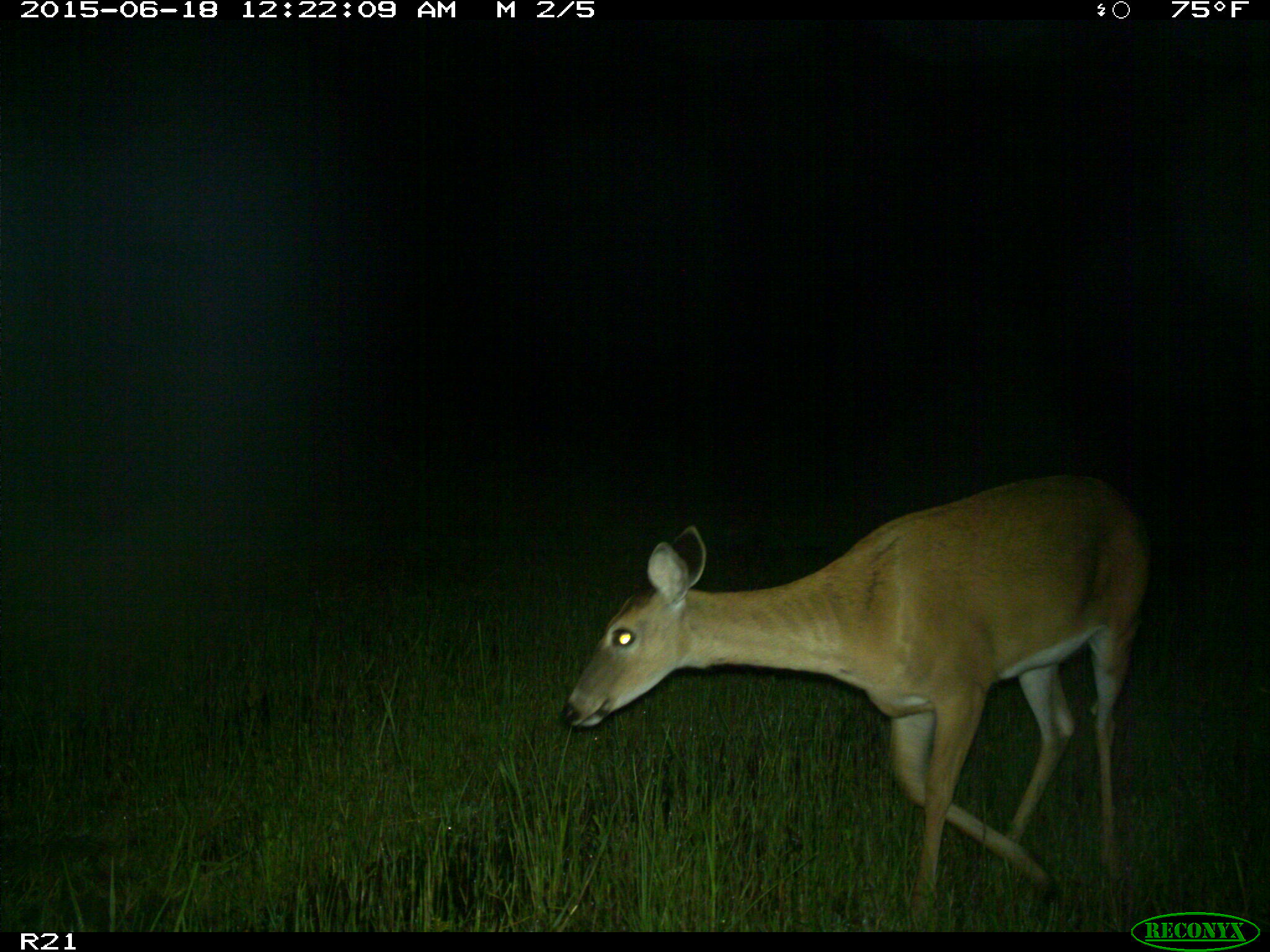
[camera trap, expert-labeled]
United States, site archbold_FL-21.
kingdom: Animalia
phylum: Chordata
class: Mammalia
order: Artiodactyla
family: Cervidae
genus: Odocoileus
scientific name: Odocoileus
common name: deer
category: unidentified deer